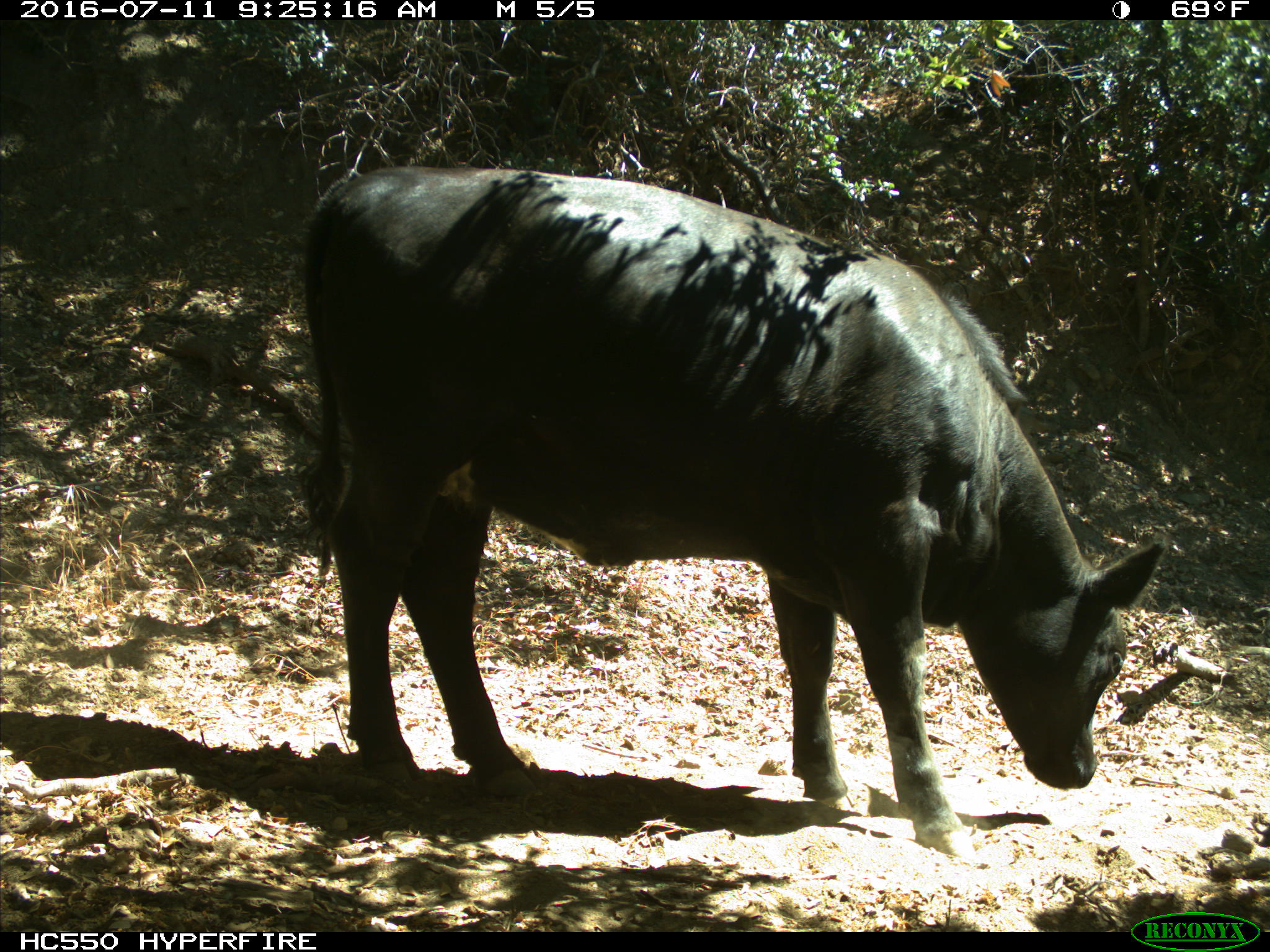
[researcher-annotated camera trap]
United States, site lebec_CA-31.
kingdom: Animalia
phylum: Chordata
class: Mammalia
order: Artiodactyla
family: Bovidae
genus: Bos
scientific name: Bos taurus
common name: domestic cow